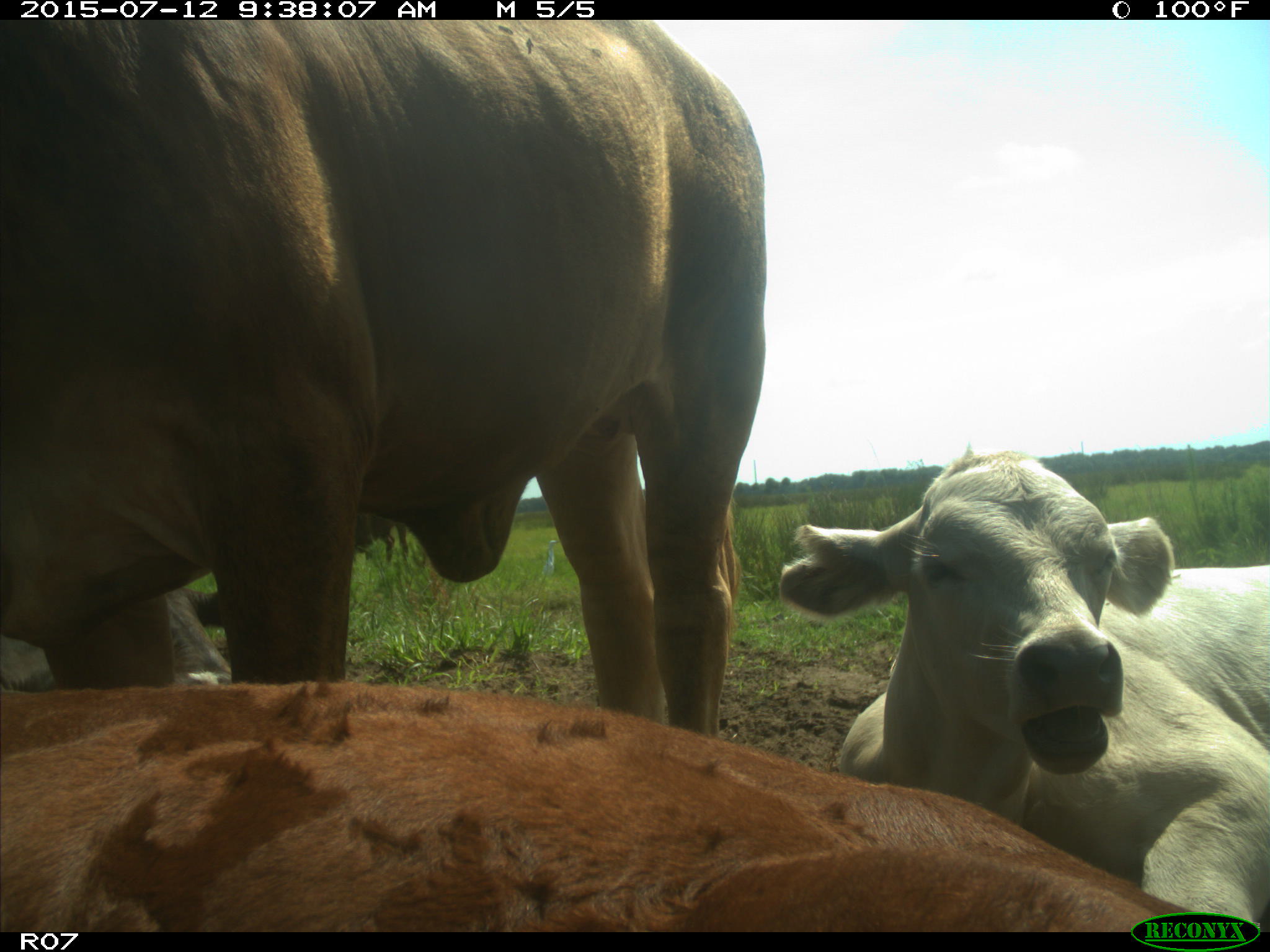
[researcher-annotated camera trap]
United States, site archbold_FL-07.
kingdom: Animalia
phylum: Chordata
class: Mammalia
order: Artiodactyla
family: Bovidae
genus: Bos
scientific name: Bos taurus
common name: domestic cow